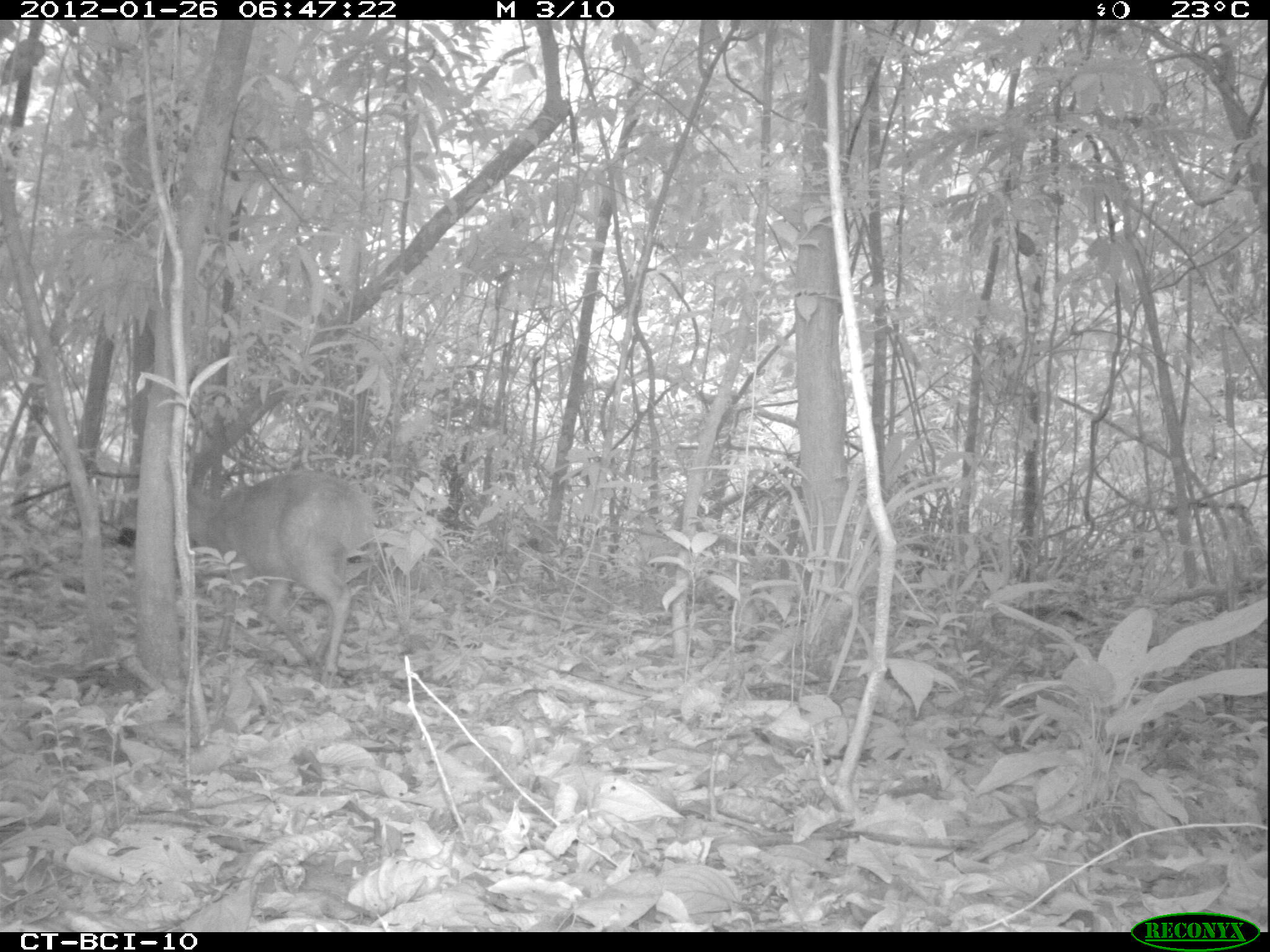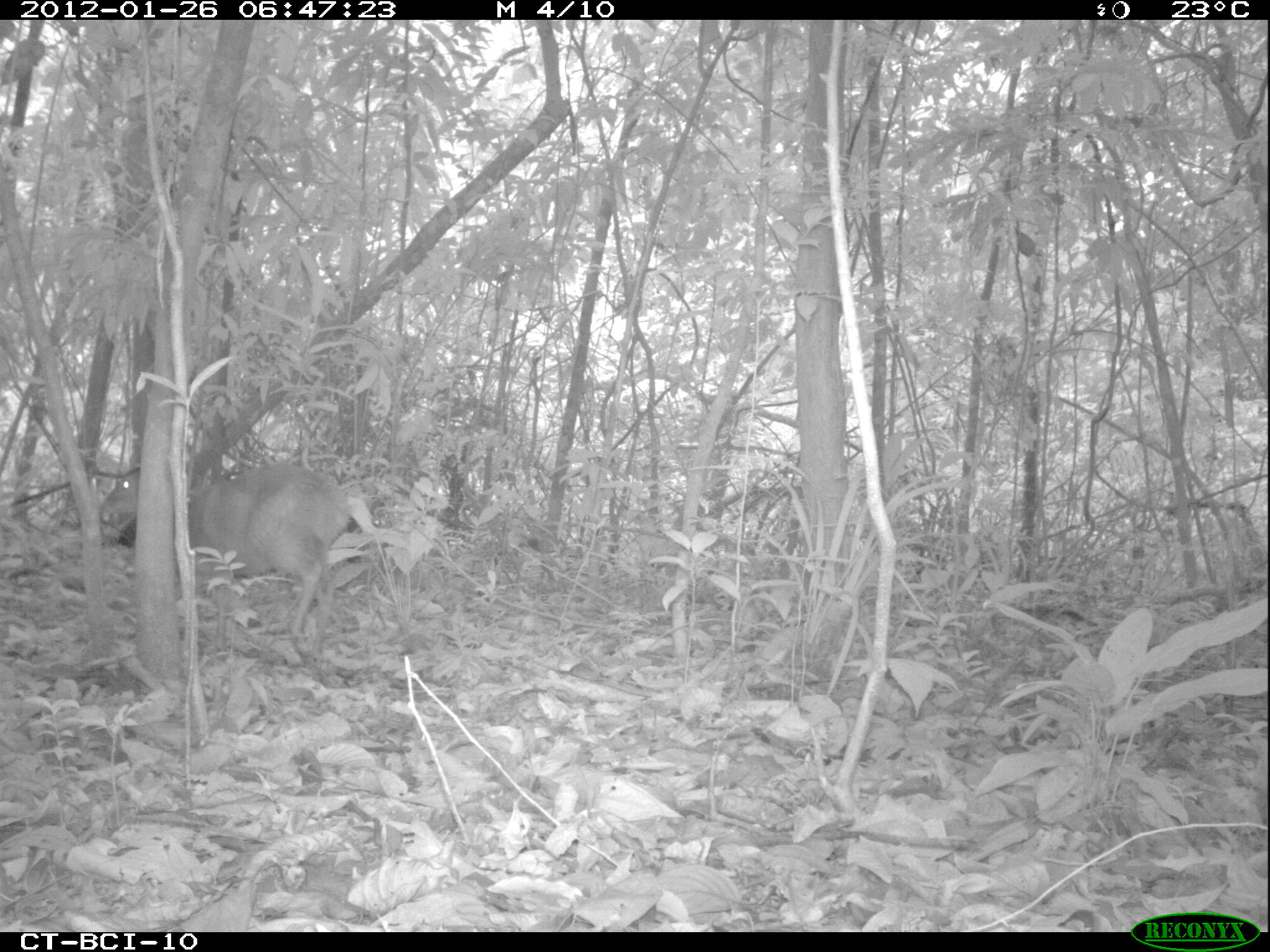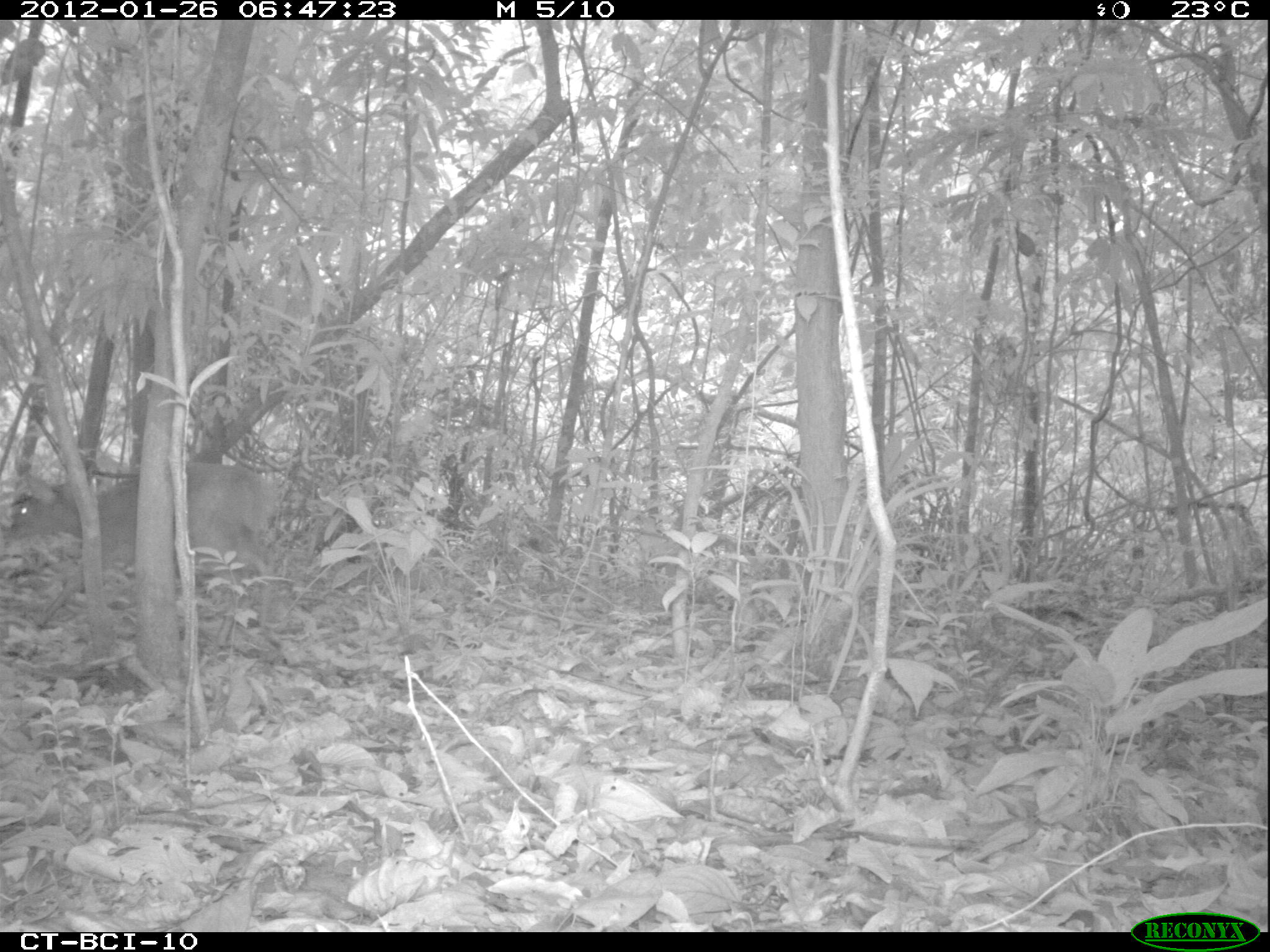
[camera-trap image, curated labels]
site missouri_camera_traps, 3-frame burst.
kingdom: Animalia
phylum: Chordata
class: Mammalia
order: Artiodactyla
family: Cervidae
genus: Mazama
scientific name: Mazama americana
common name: red brocket deer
Red brocket deer (Mazama americana). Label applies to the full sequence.